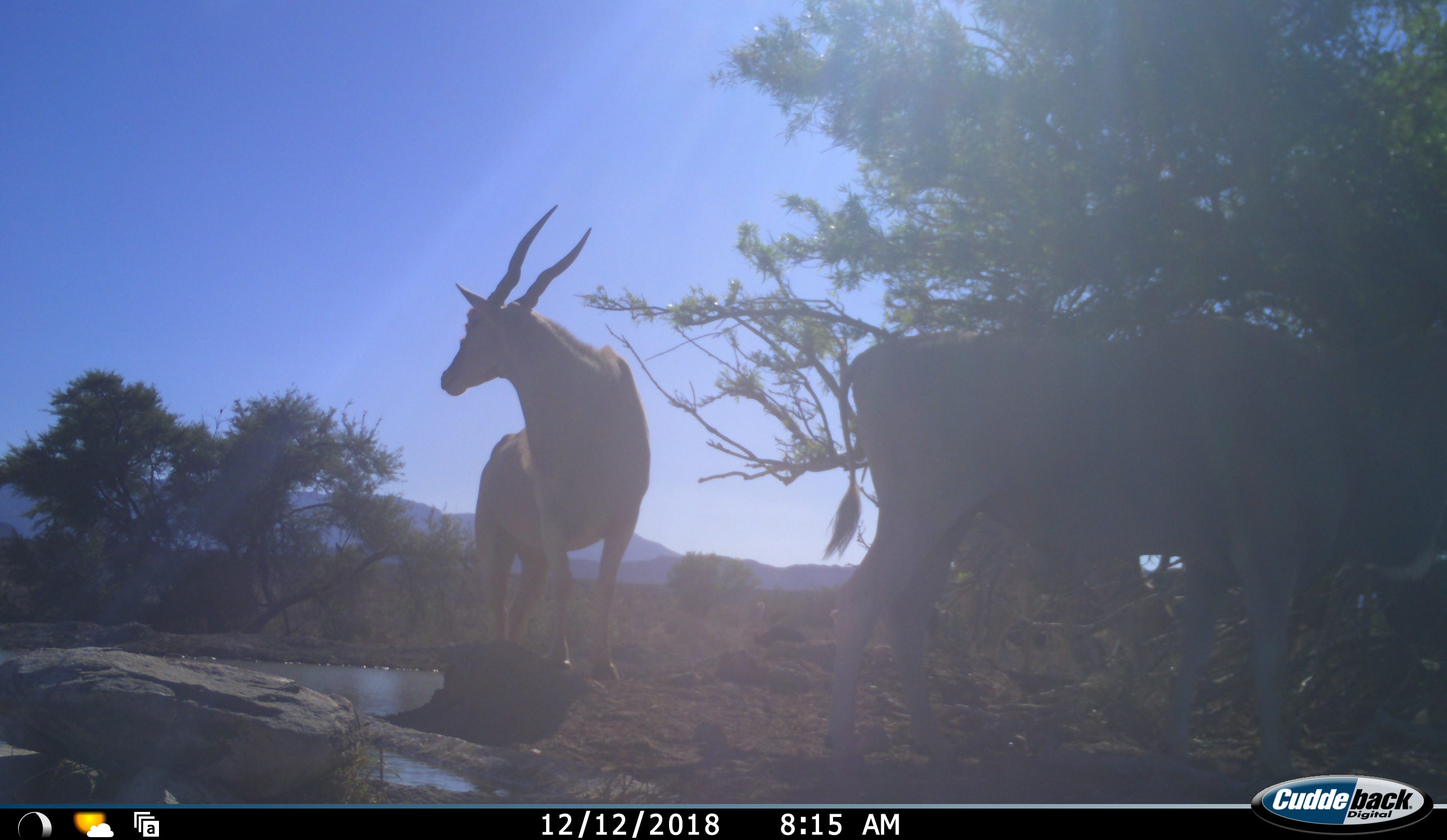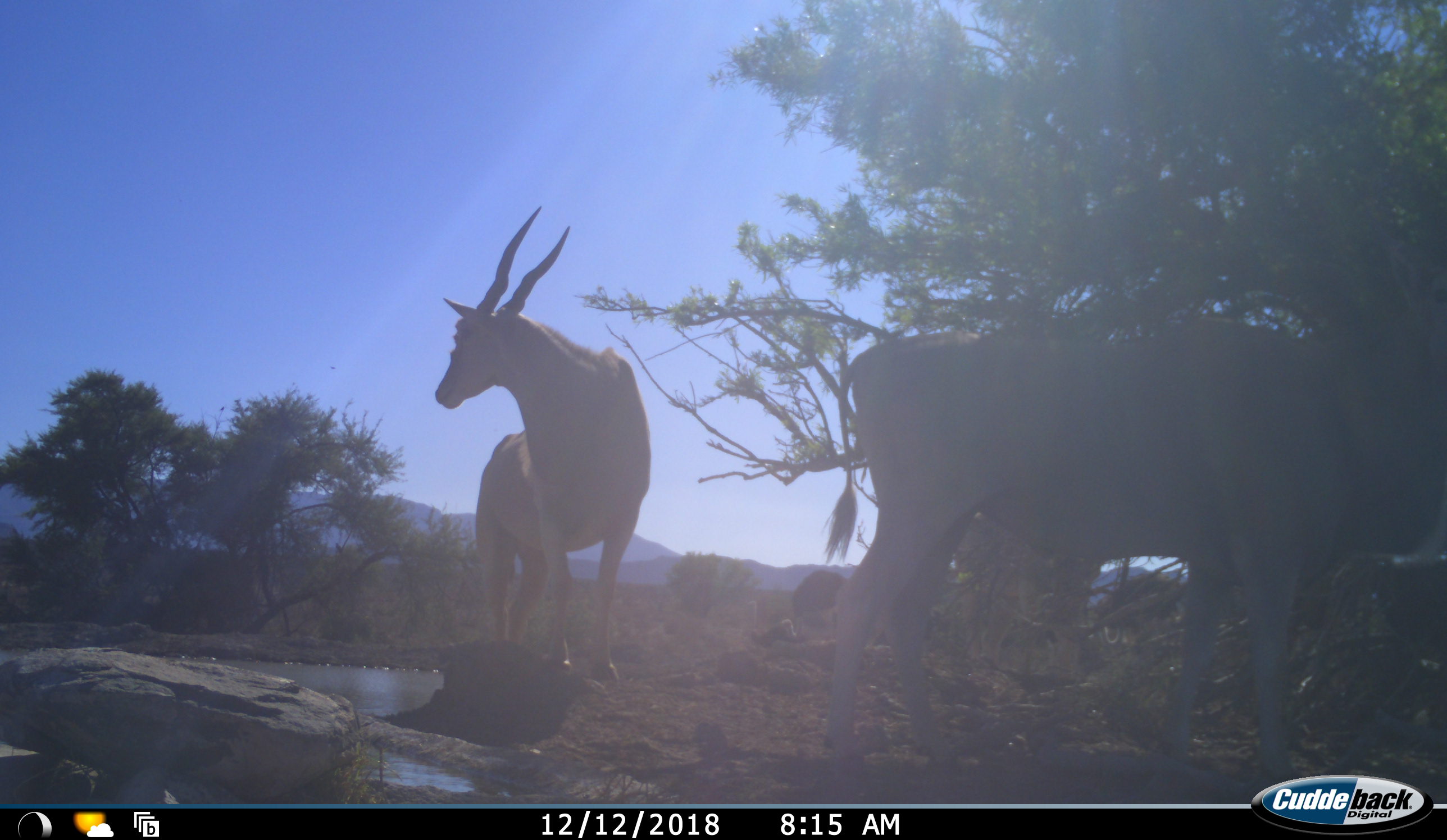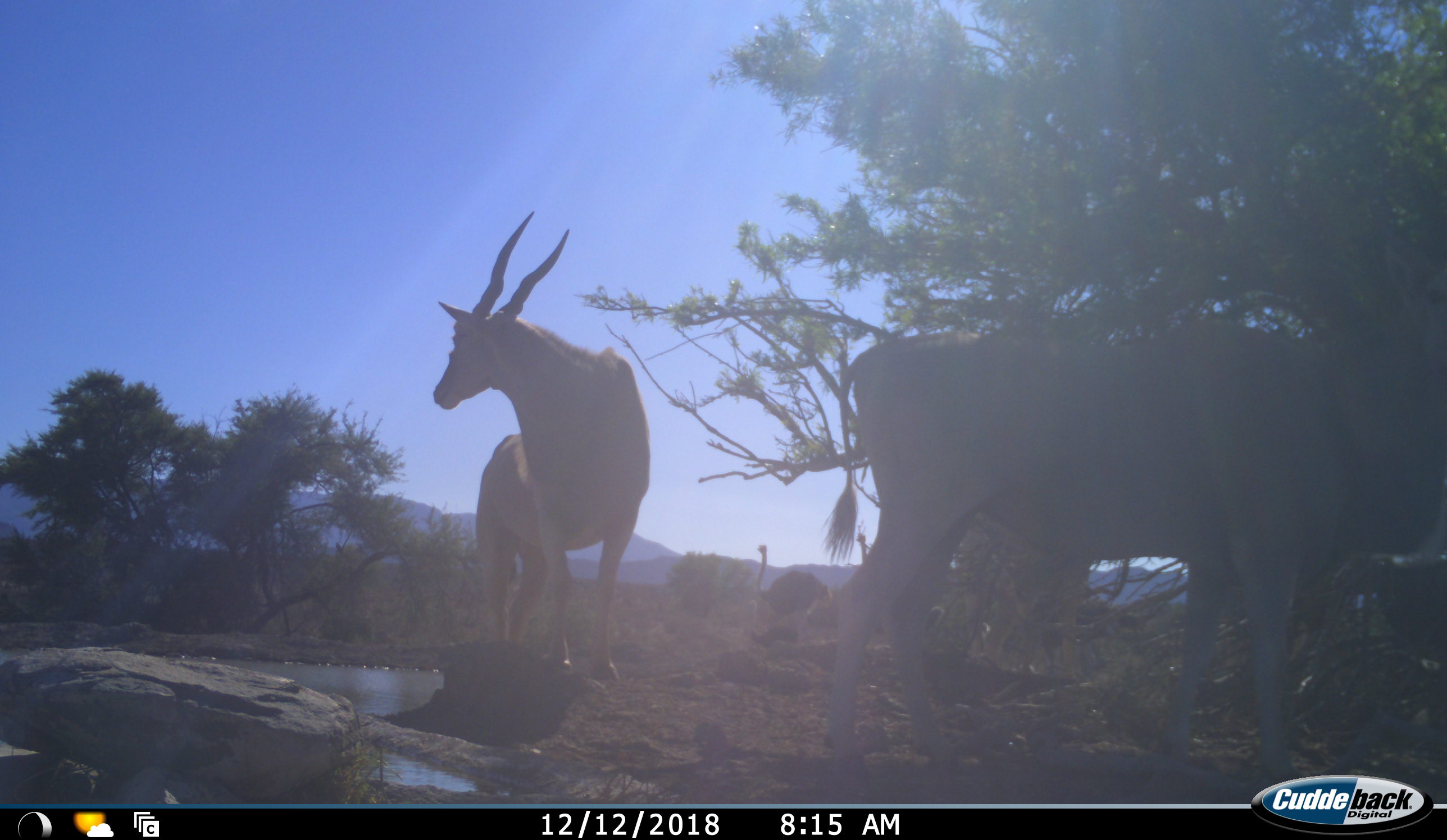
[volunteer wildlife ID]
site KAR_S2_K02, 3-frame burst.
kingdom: Animalia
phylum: Chordata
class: Mammalia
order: Artiodactyla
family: Bovidae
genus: Tragelaphus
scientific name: Tragelaphus oryx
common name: eland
Eland (Tragelaphus oryx), count 2. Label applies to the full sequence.